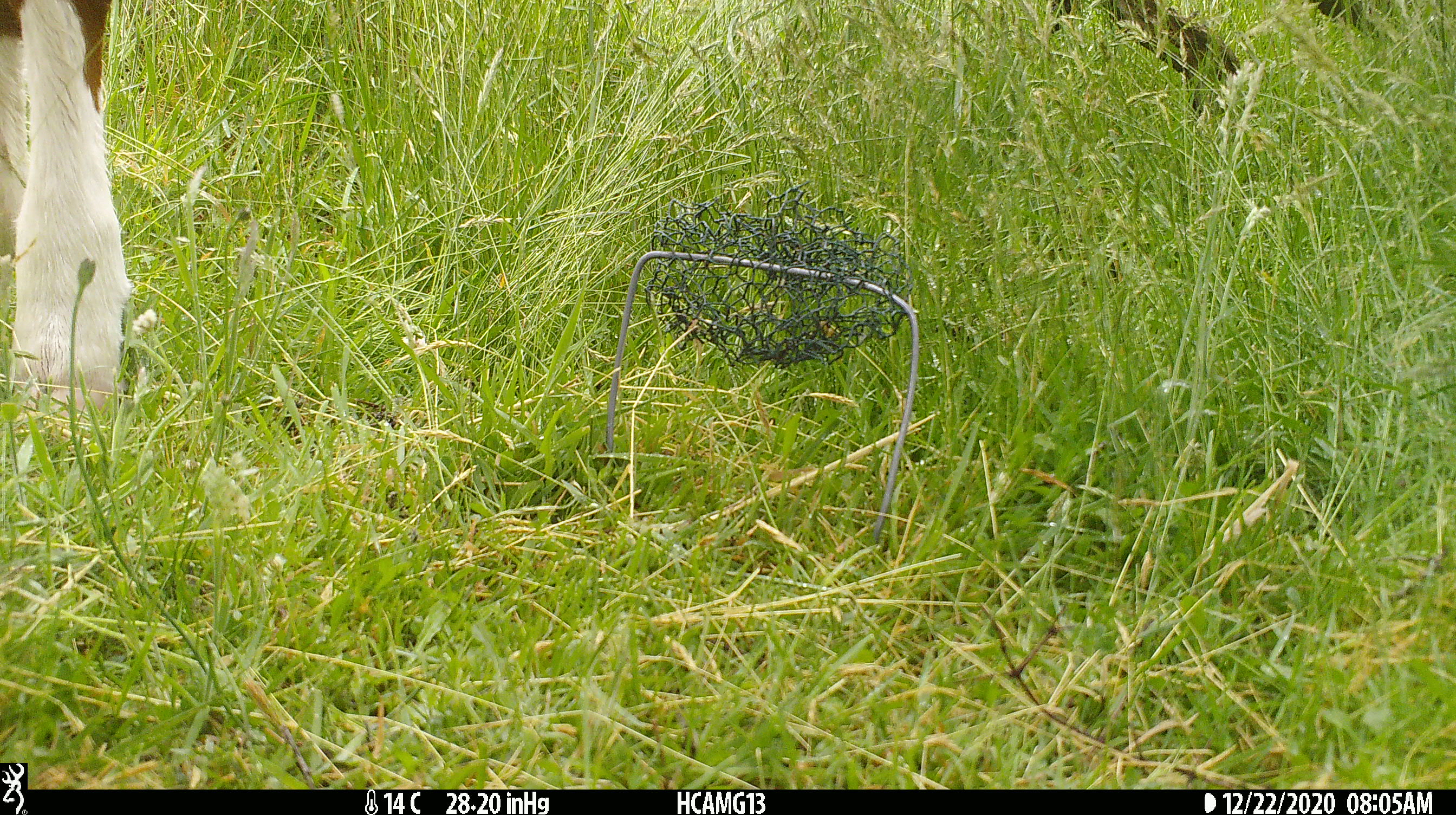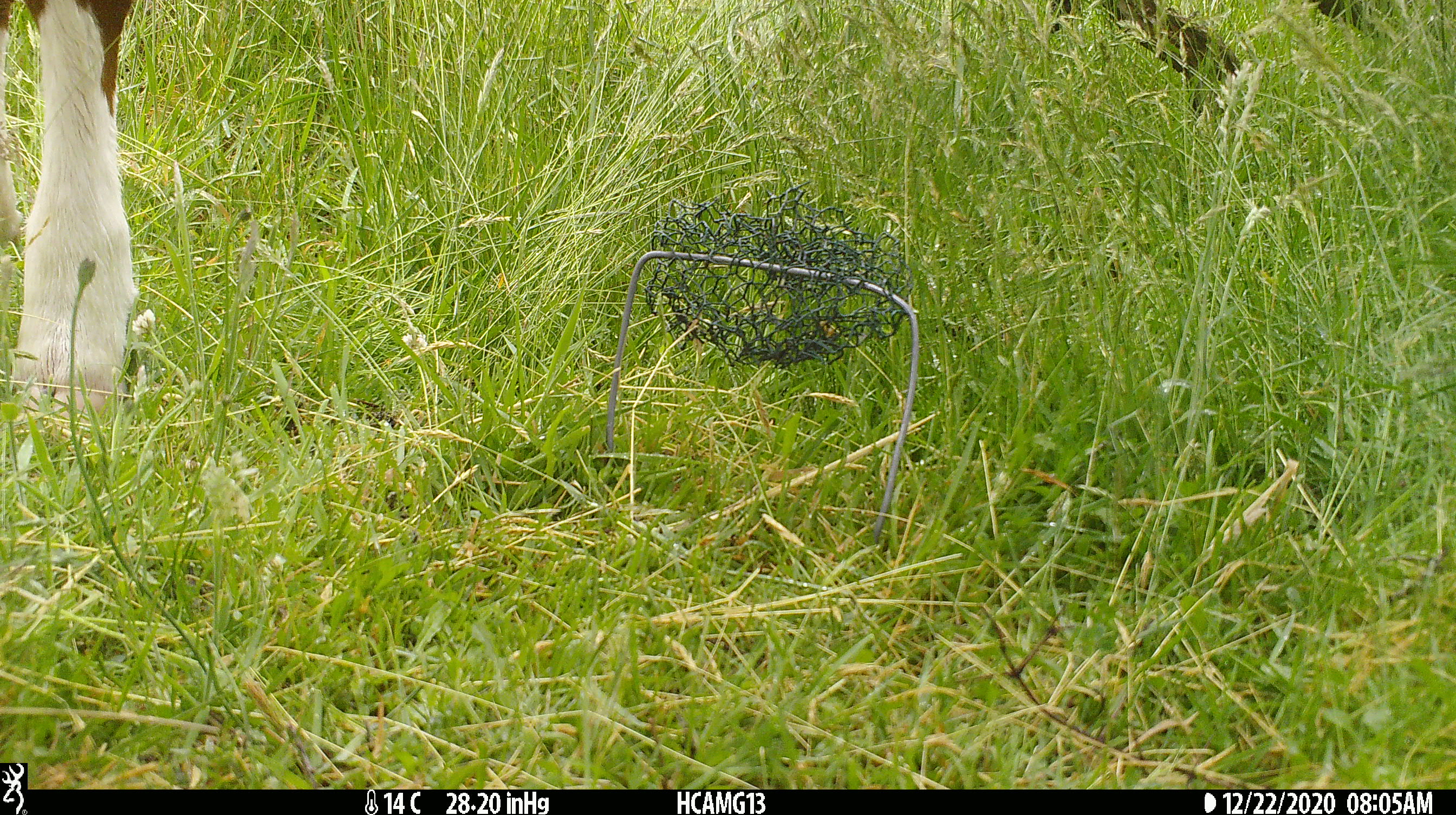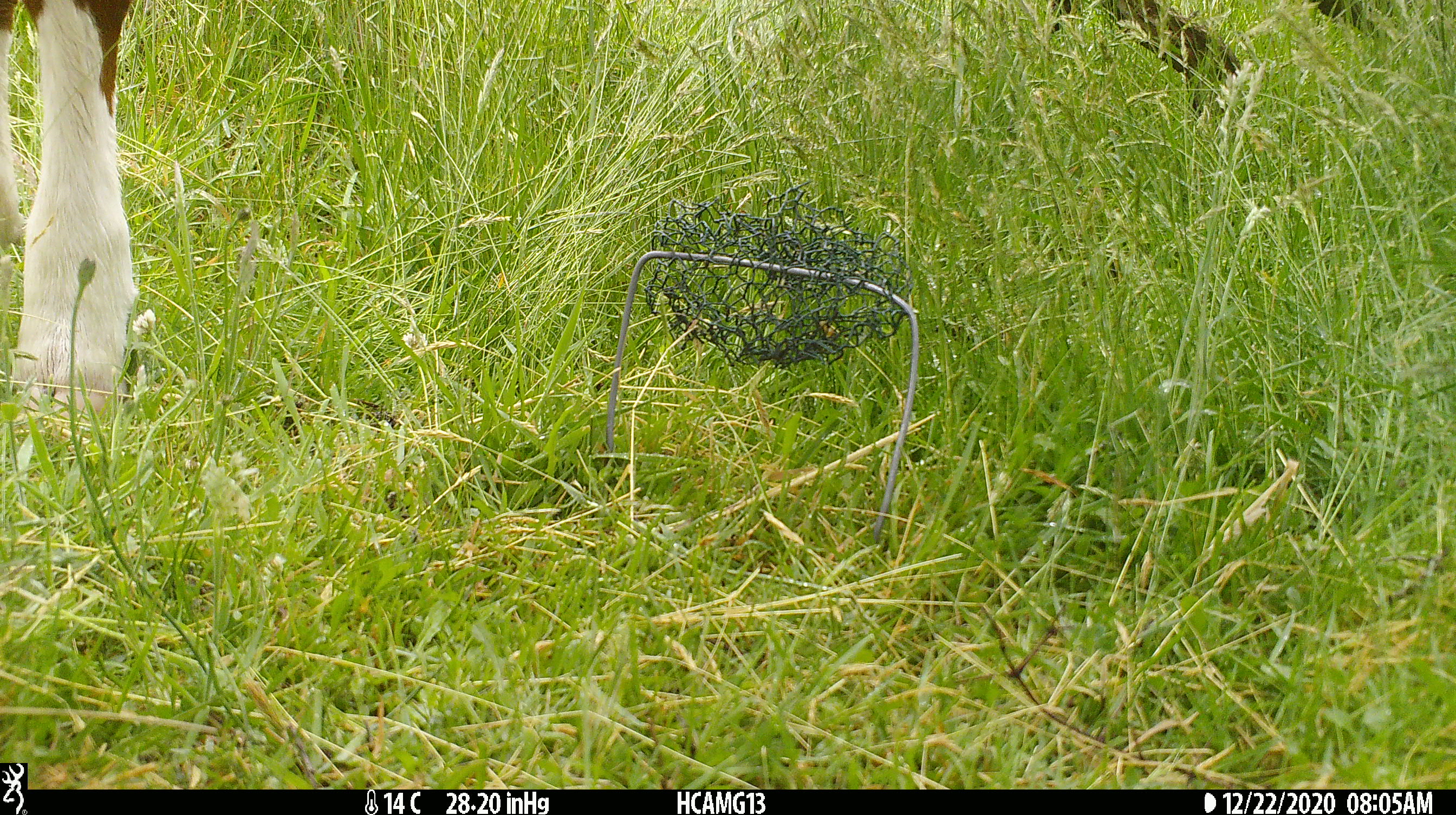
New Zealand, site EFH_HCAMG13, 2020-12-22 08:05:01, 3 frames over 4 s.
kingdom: Animalia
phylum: Chordata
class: Mammalia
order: Artiodactyla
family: Bovidae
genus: Bos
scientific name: Bos taurus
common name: domestic cow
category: cow